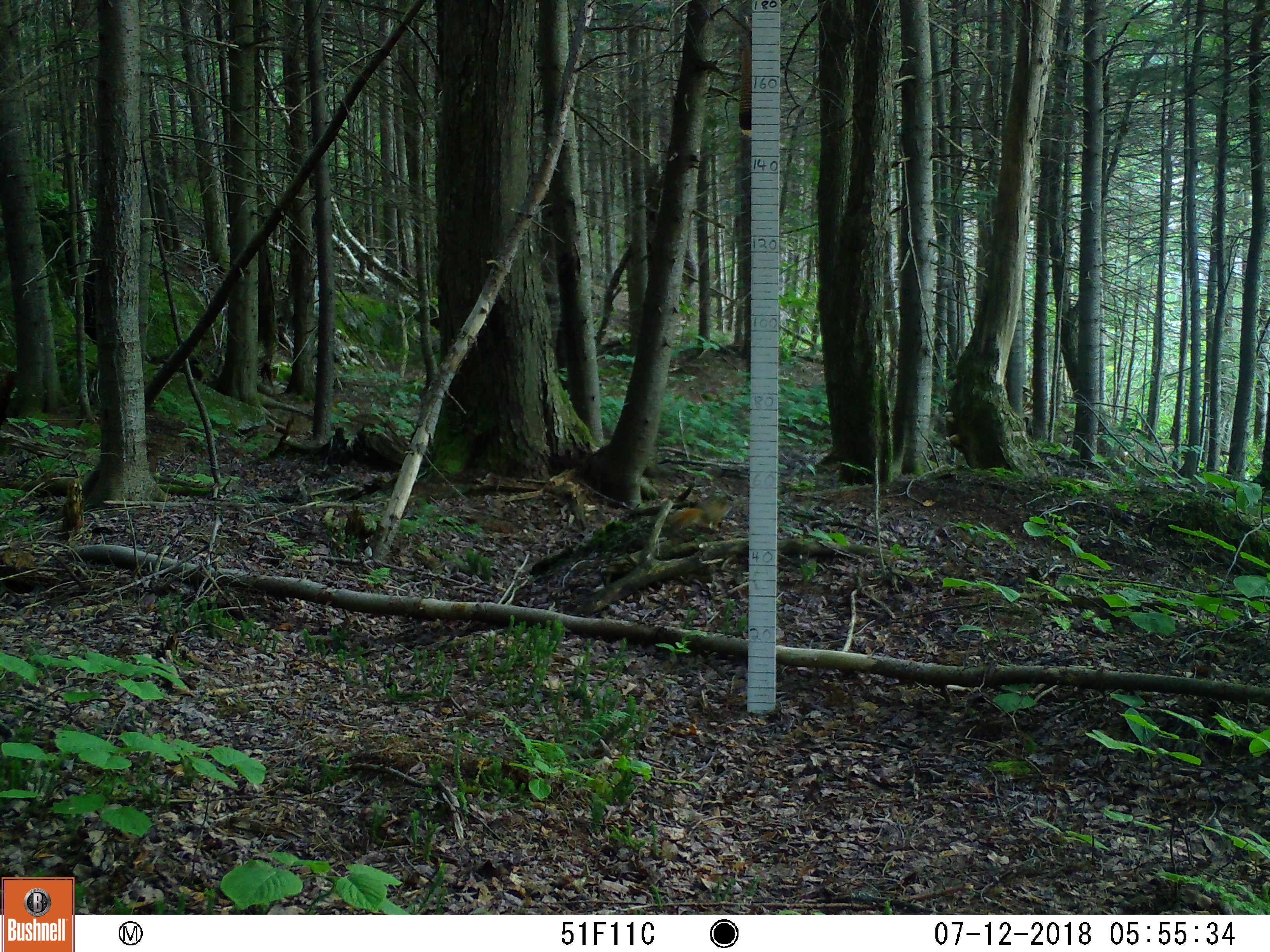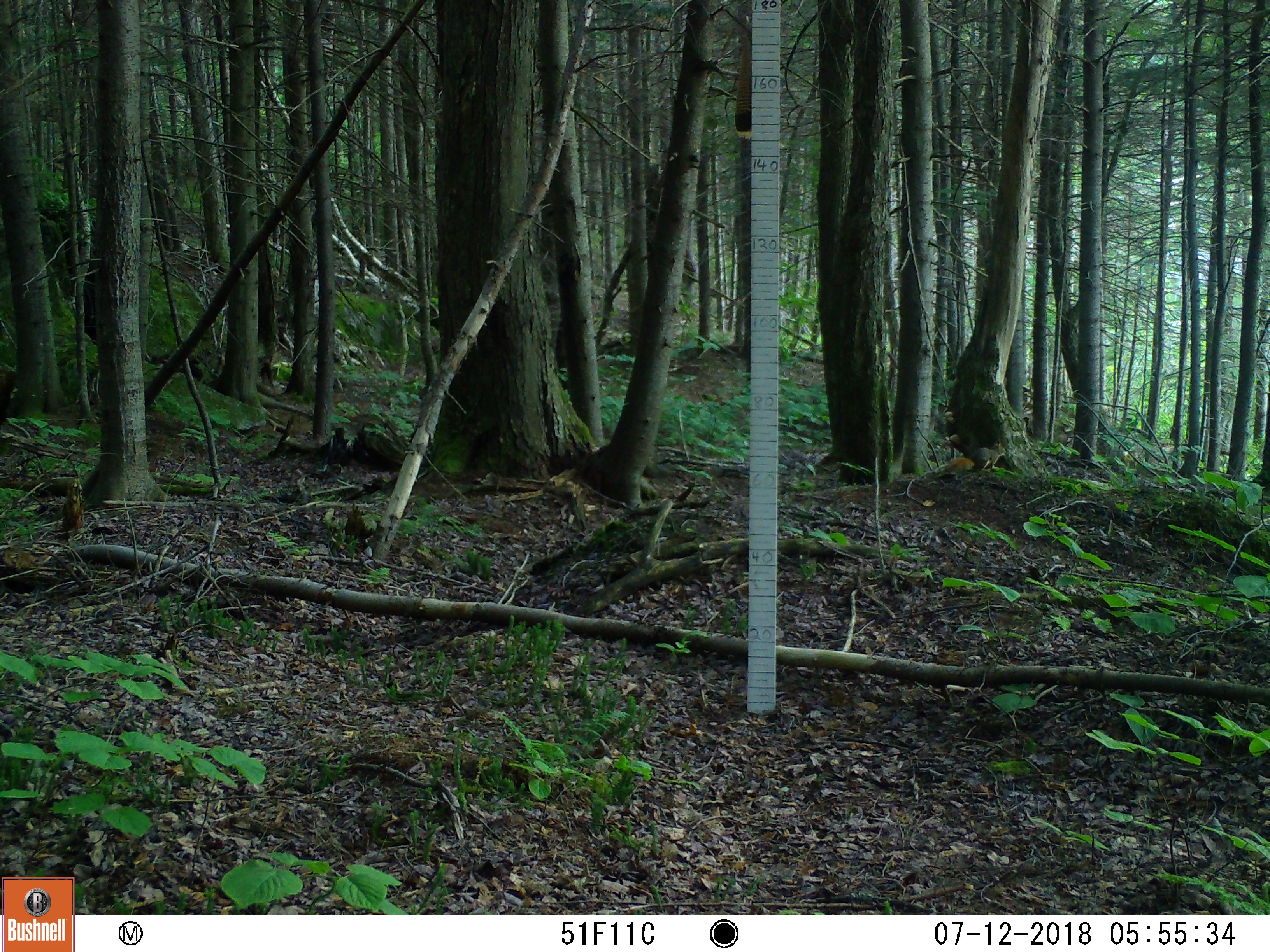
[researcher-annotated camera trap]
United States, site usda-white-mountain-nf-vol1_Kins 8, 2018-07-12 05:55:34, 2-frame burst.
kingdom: Animalia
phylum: Chordata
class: Mammalia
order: Rodentia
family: Sciuridae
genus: Tamiasciurus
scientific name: Tamiasciurus hudsonicus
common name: red squirrel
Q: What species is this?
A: Red squirrel (Tamiasciurus hudsonicus).